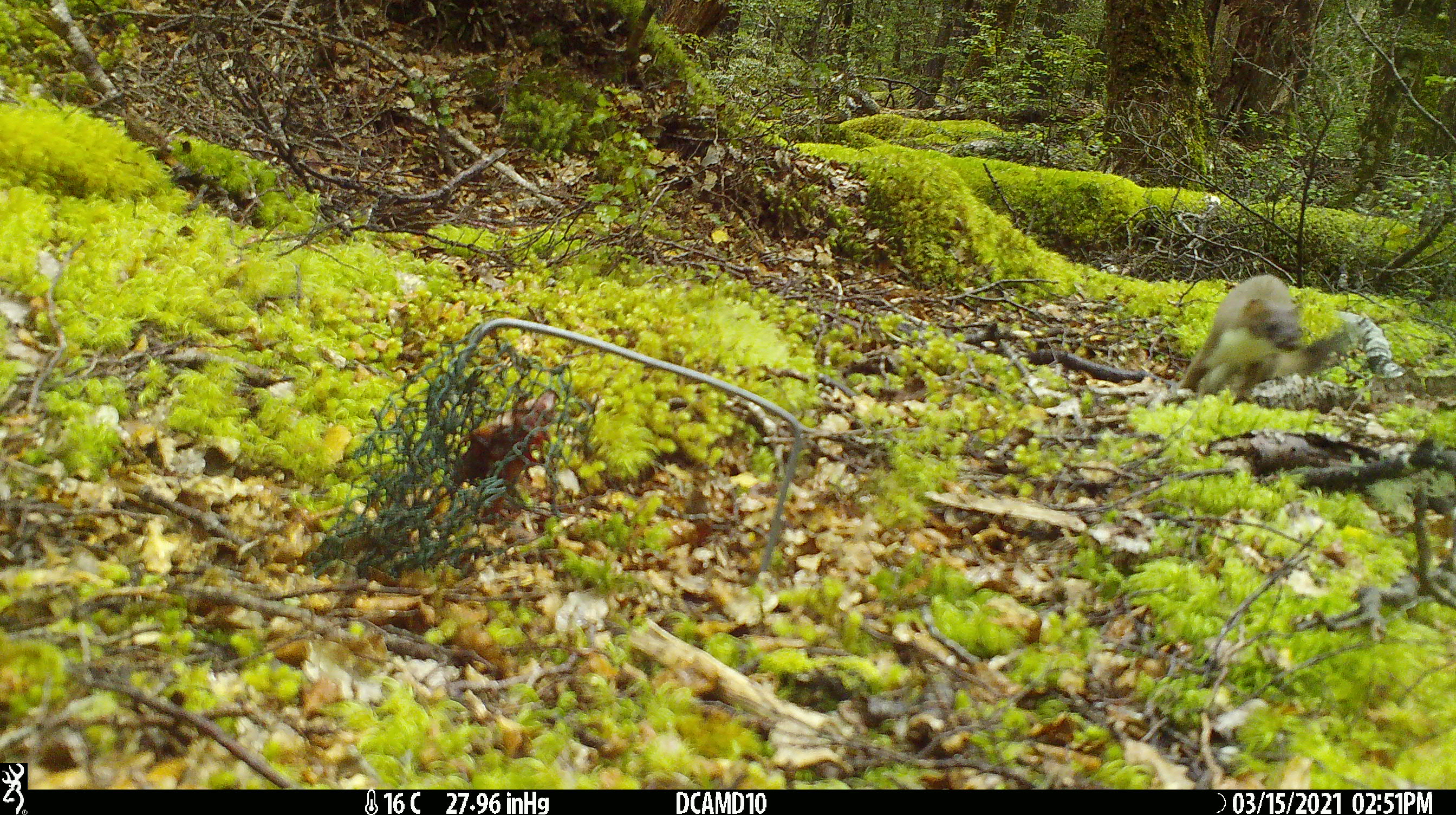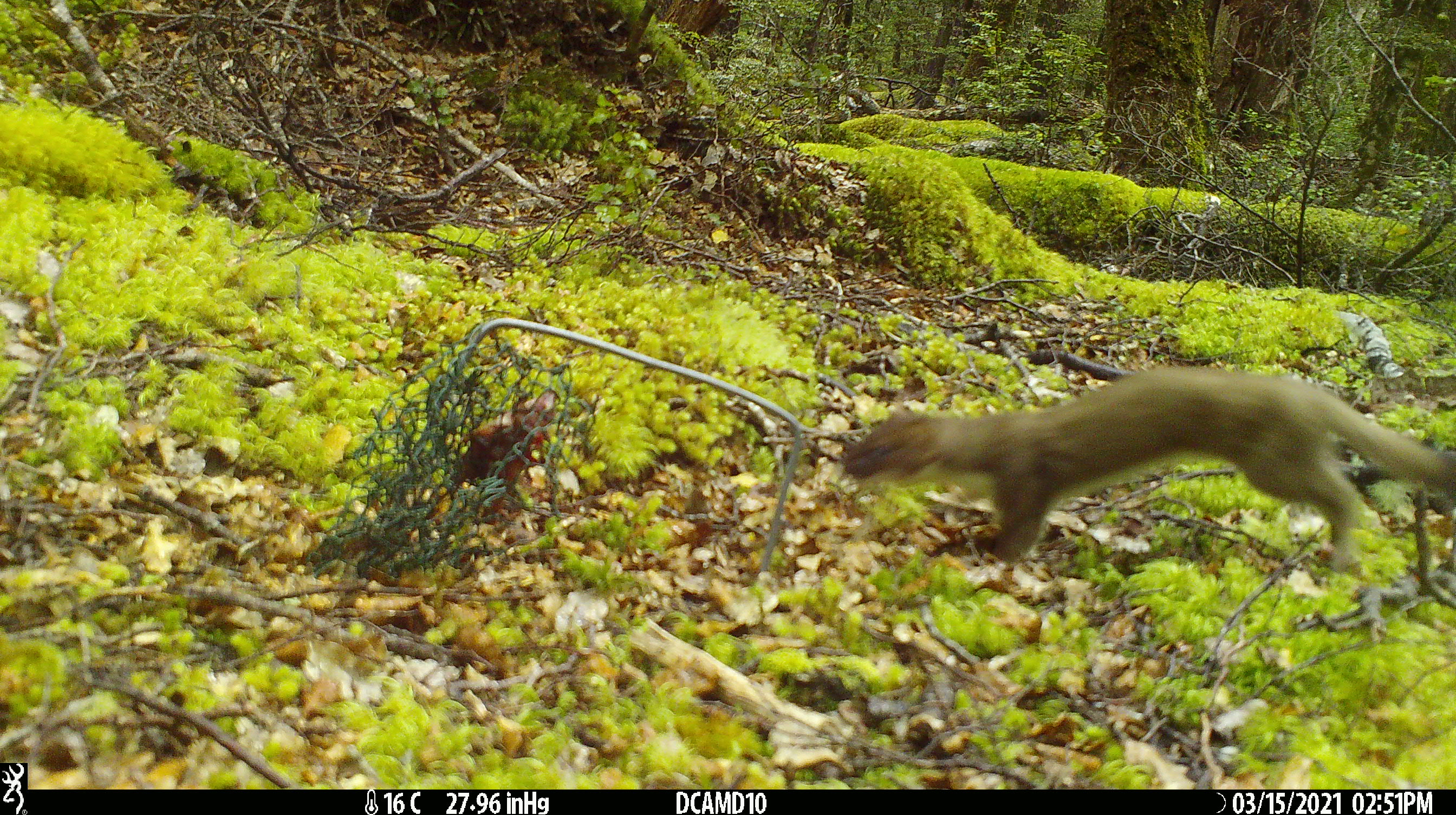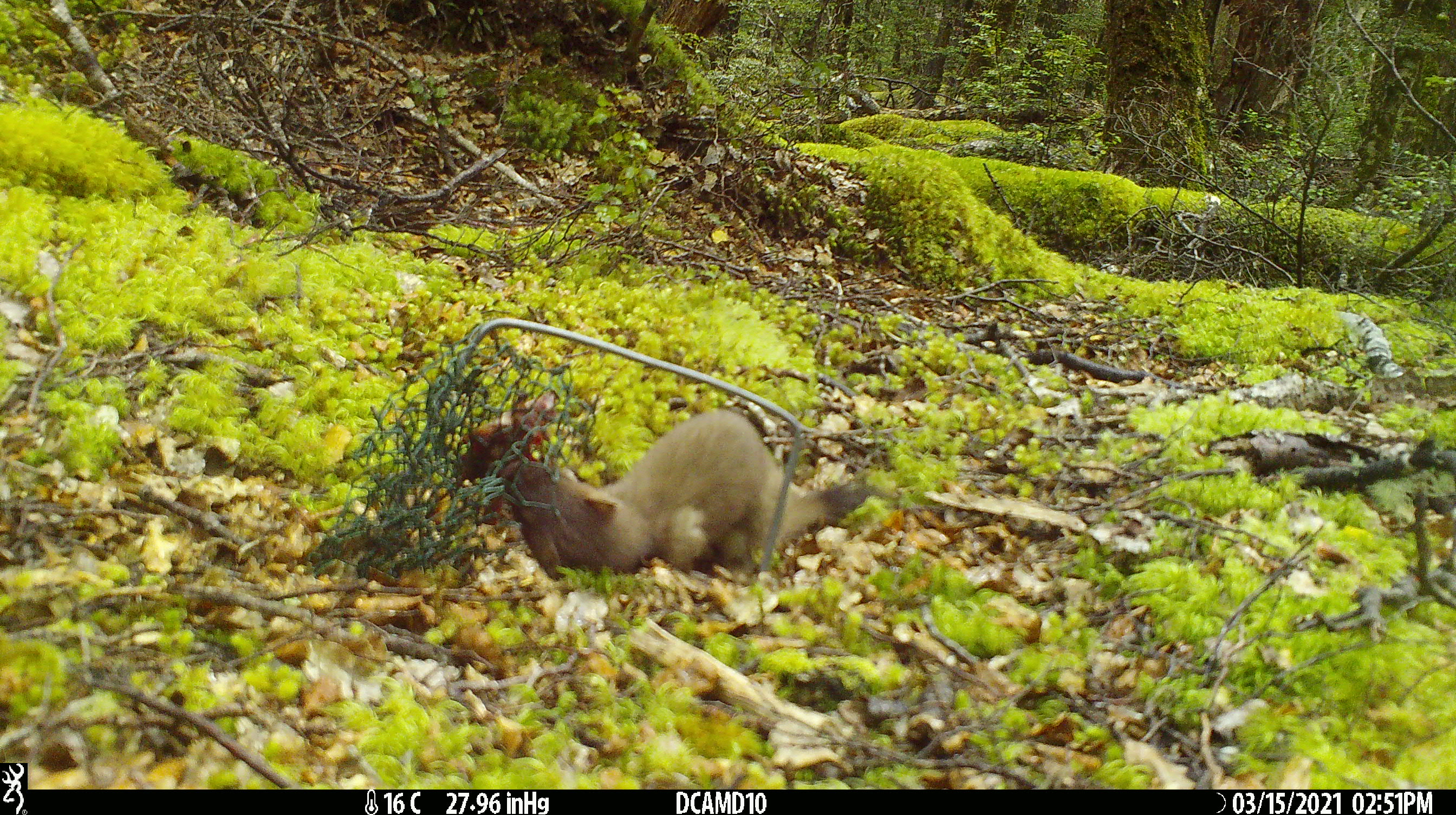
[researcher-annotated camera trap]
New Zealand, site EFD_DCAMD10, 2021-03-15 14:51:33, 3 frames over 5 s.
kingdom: Animalia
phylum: Chordata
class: Mammalia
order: Carnivora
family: Mustelidae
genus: Mustela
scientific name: Mustela erminea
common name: stoat